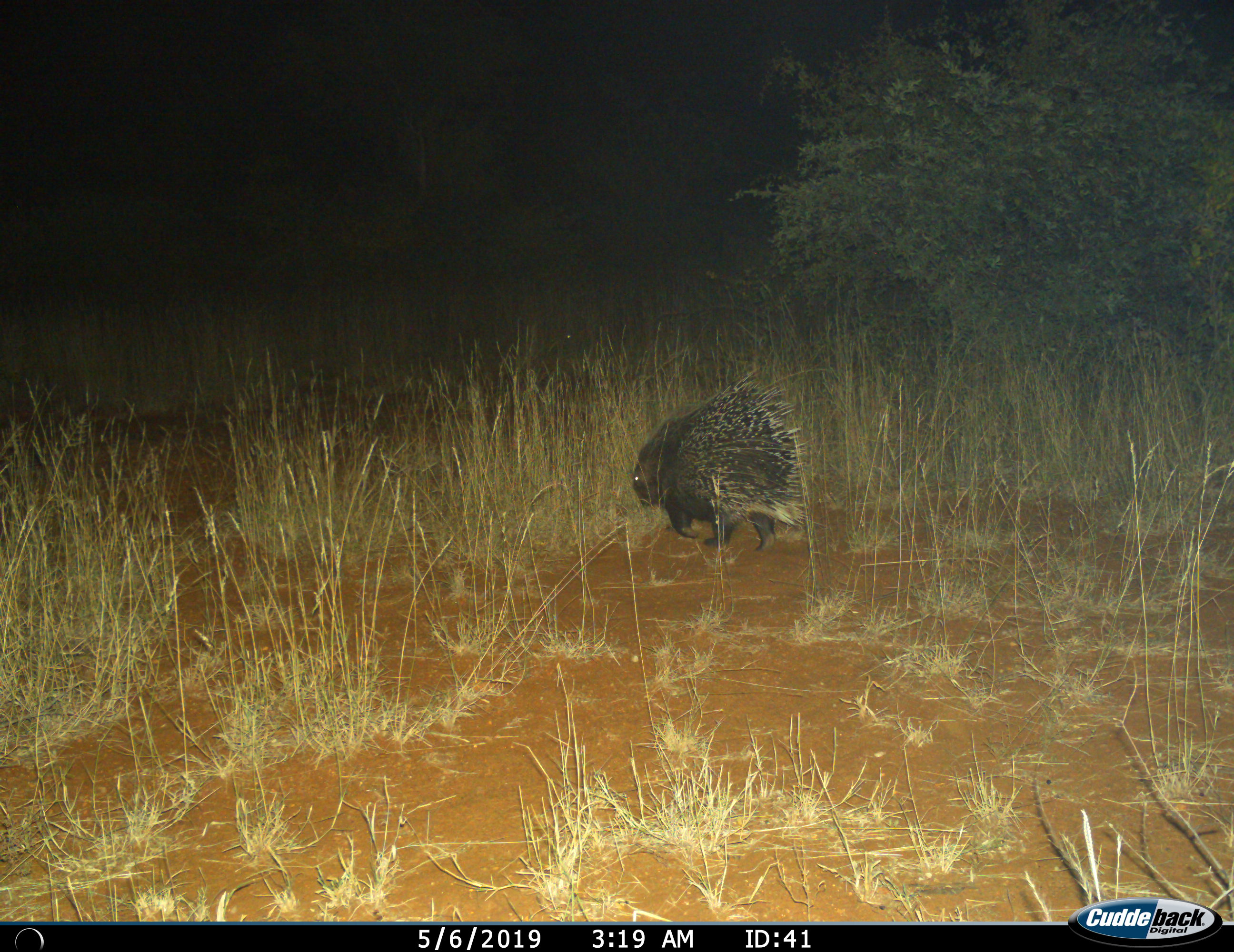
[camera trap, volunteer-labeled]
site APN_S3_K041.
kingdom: Animalia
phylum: Chordata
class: Mammalia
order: Rodentia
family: Hystricidae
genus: Hystrix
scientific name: Hystrix cristata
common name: crested porcupine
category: porcupine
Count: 1.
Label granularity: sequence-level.